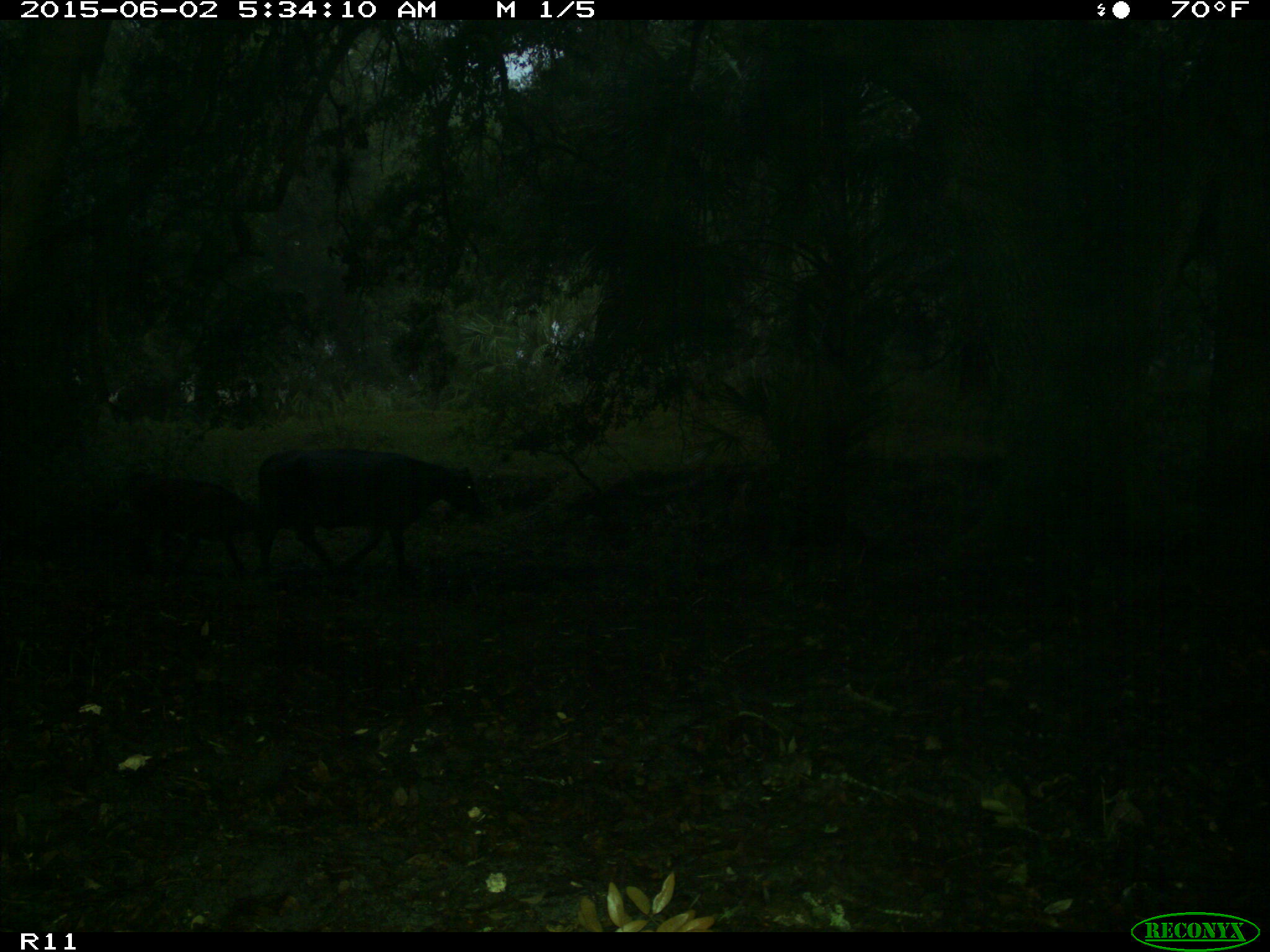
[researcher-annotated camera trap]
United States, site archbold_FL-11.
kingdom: Animalia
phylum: Chordata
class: Mammalia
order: Artiodactyla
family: Bovidae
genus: Bos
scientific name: Bos taurus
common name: domestic cow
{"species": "Bos taurus (domestic cow)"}